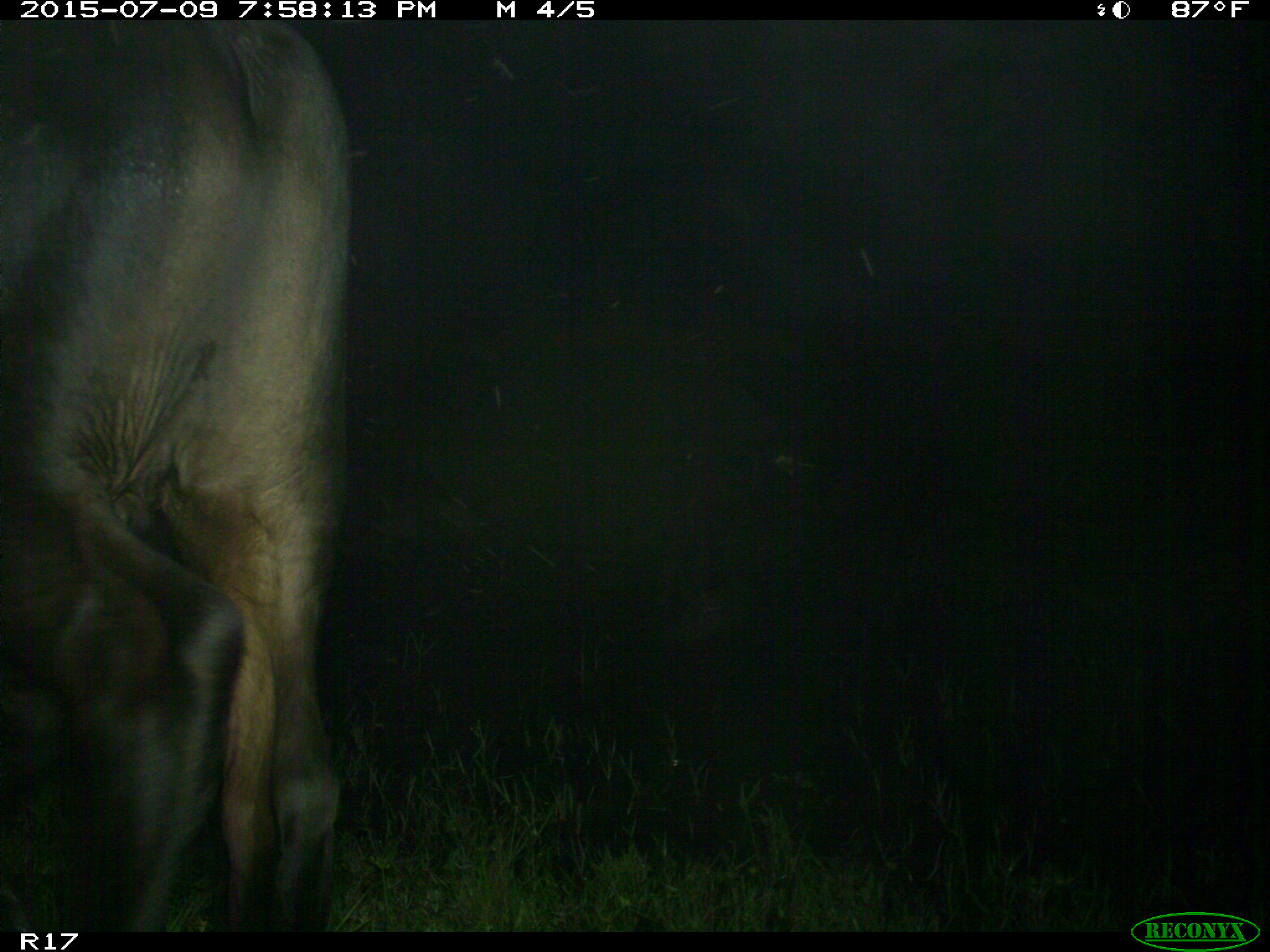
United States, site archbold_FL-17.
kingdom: Animalia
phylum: Chordata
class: Mammalia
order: Artiodactyla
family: Bovidae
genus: Bos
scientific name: Bos taurus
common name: domestic cow